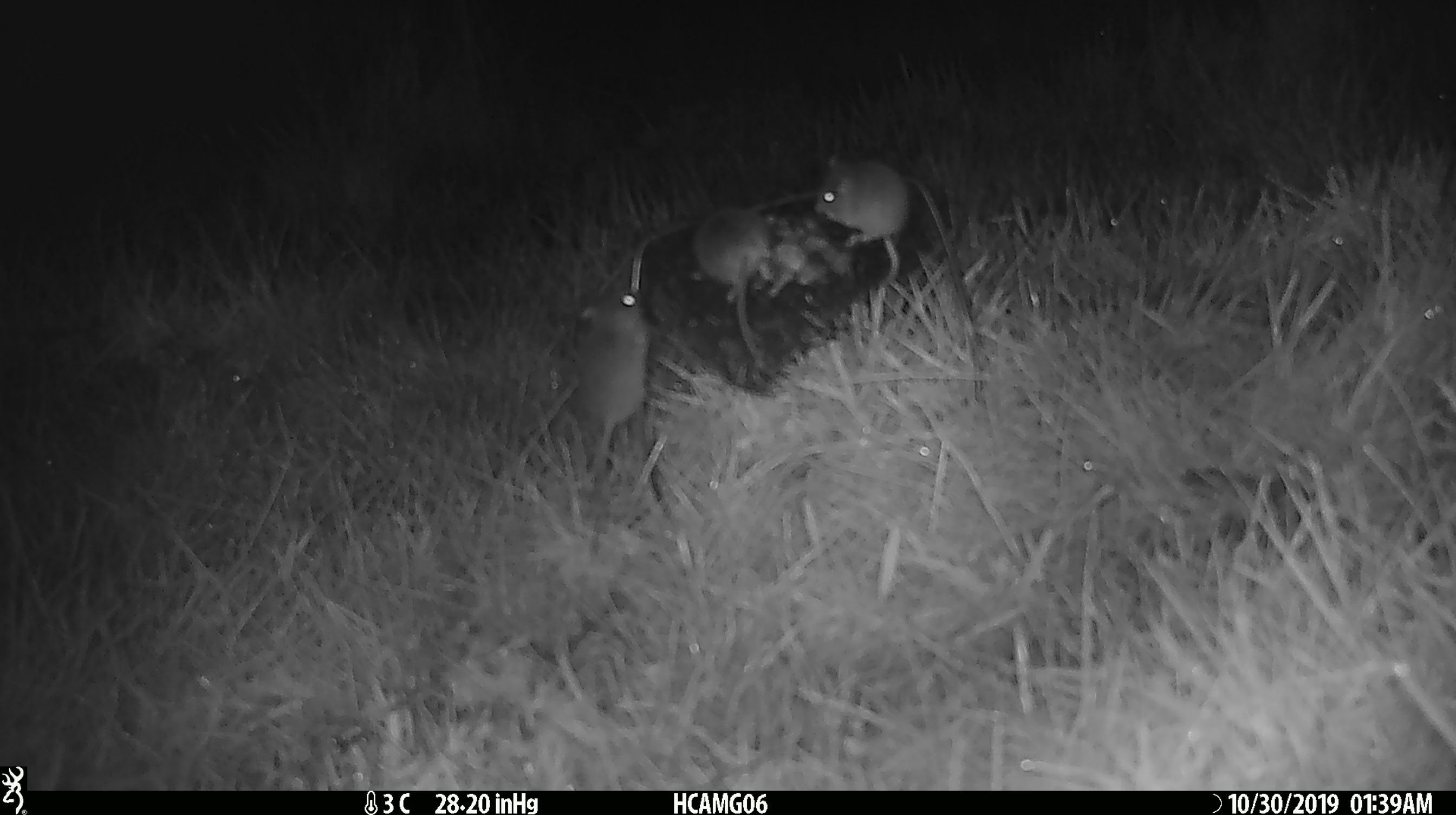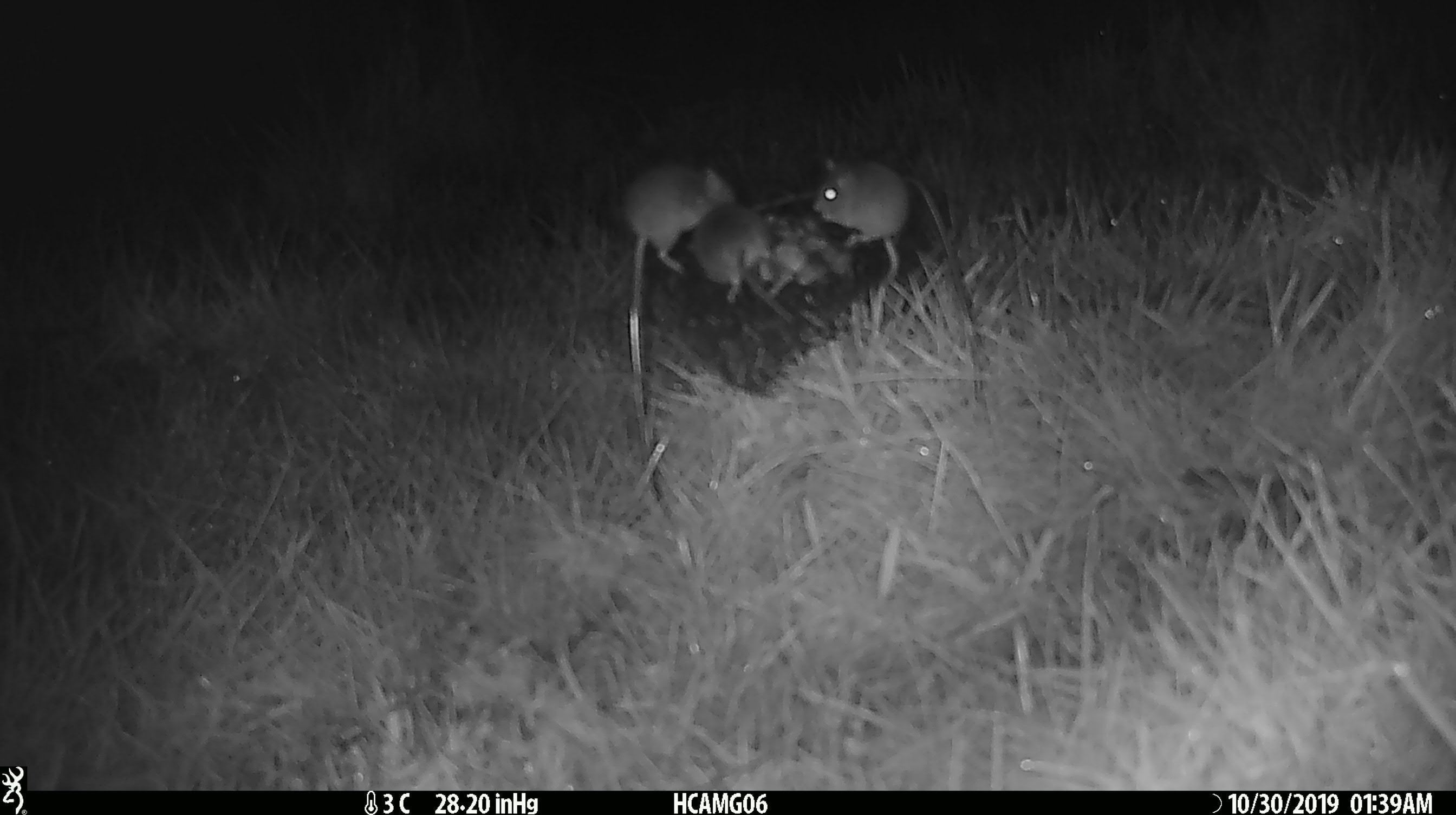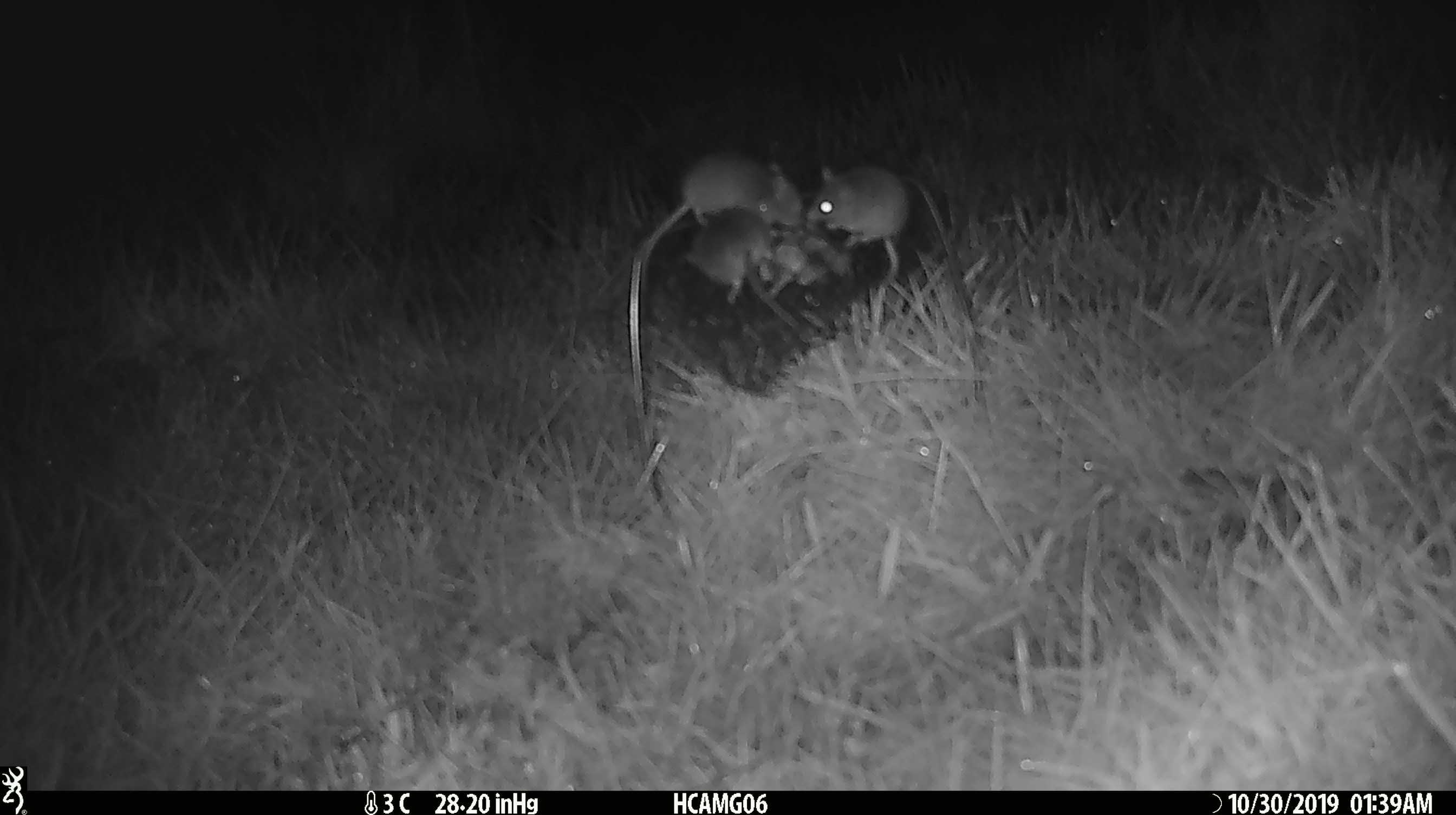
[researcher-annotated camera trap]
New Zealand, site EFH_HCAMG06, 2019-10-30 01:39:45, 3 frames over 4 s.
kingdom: Animalia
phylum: Chordata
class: Mammalia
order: Rodentia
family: Muridae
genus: Mus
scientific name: Mus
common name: mouse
Mouse (Mus).